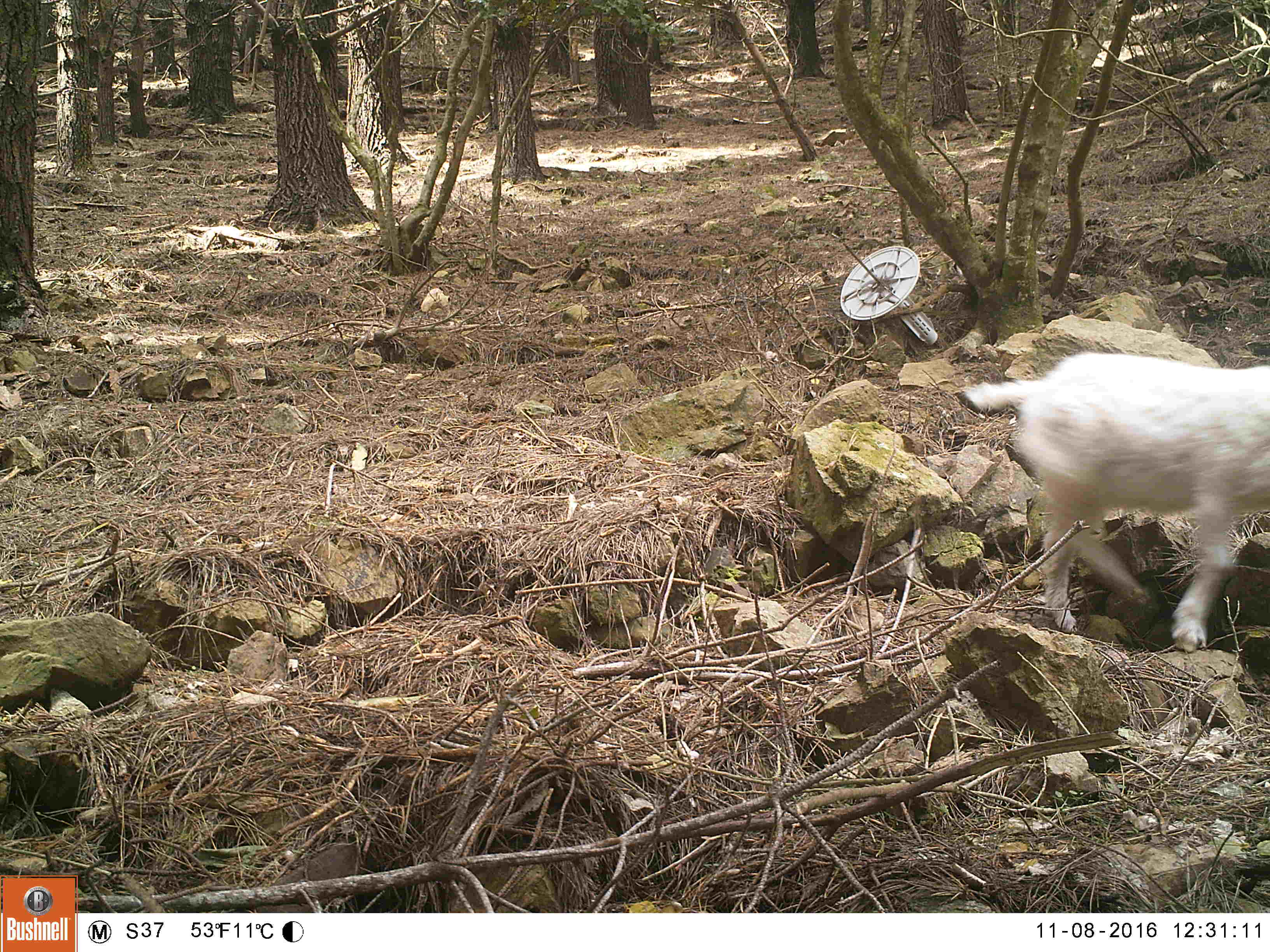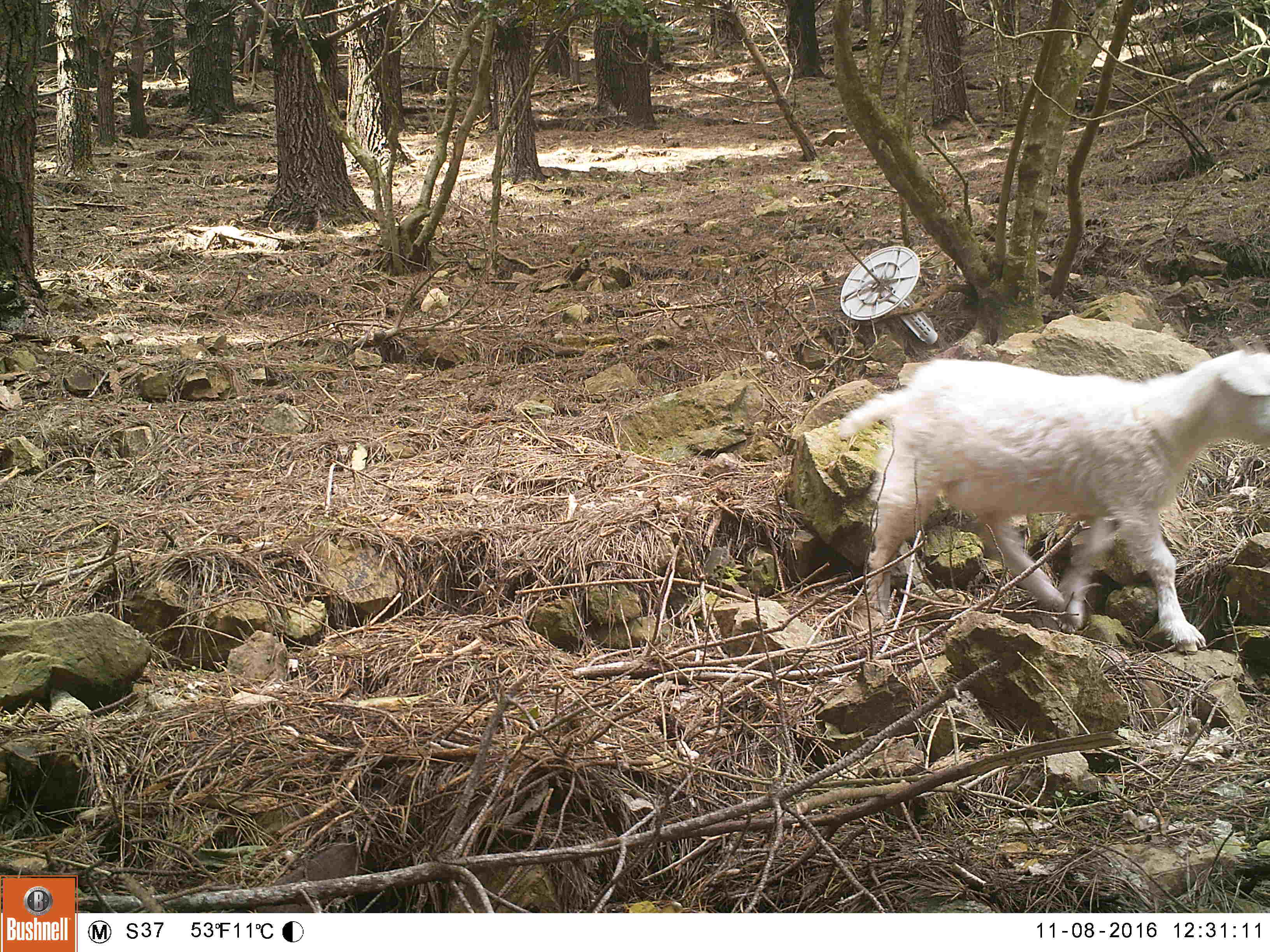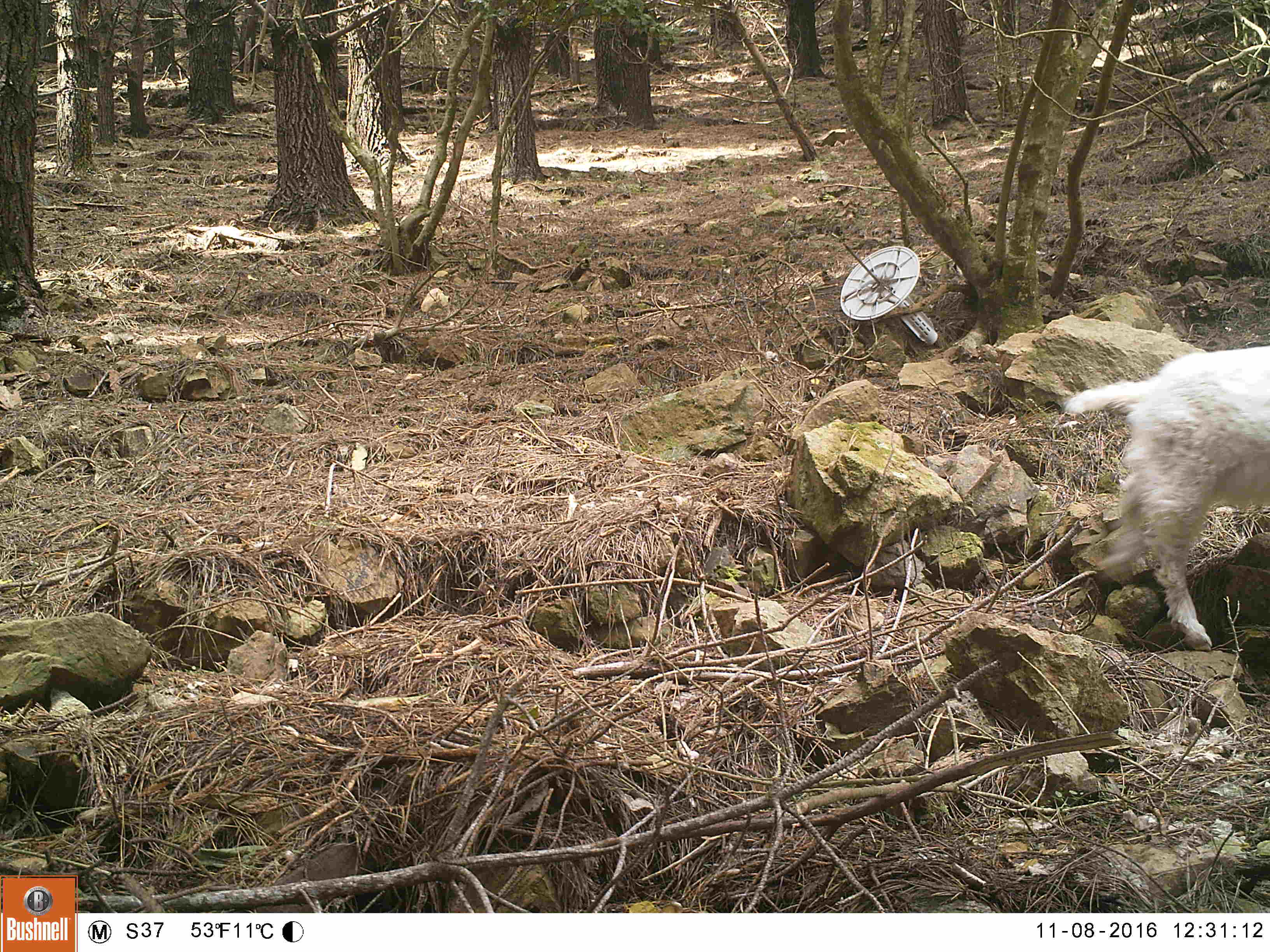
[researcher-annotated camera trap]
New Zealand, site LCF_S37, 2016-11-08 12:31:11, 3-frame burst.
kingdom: Animalia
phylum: Chordata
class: Mammalia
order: Artiodactyla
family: Bovidae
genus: Capra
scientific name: Capra hircus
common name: goat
Goat (Capra hircus).